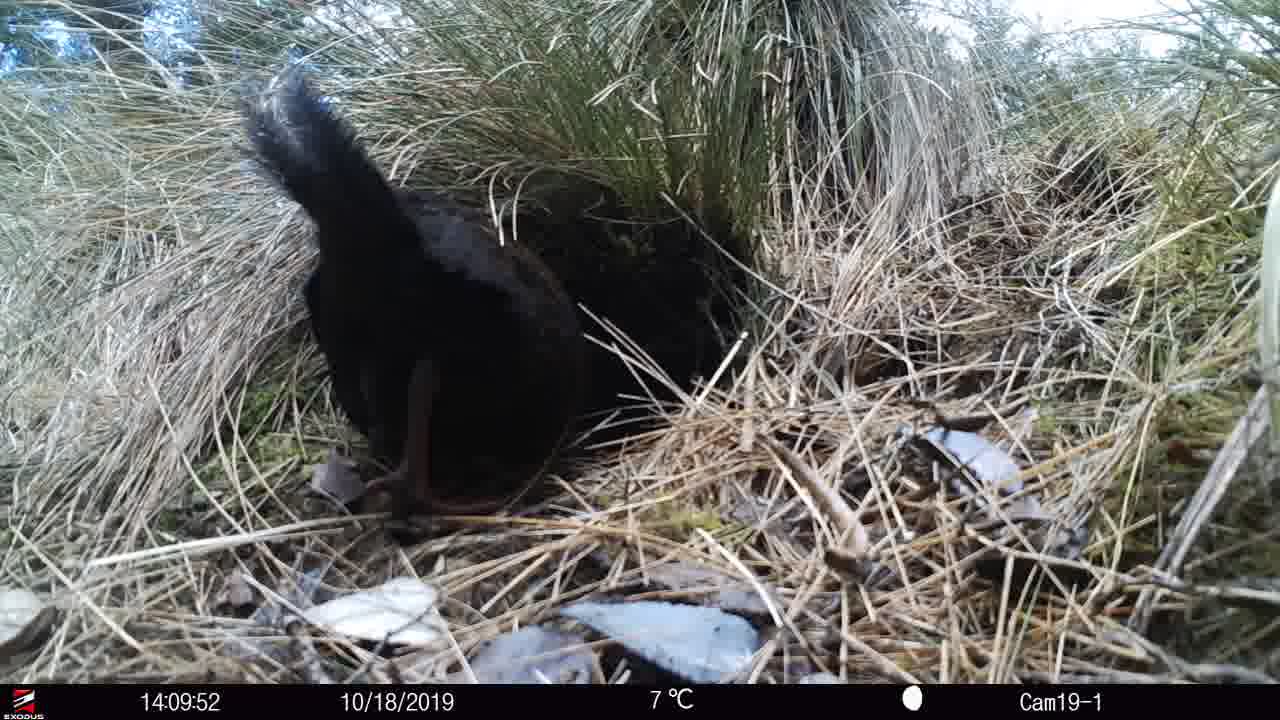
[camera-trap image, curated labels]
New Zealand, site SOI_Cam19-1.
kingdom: Animalia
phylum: Chordata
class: Aves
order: Gruiformes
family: Rallidae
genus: Gallirallus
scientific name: Gallirallus australis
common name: weka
Weka (Gallirallus australis).